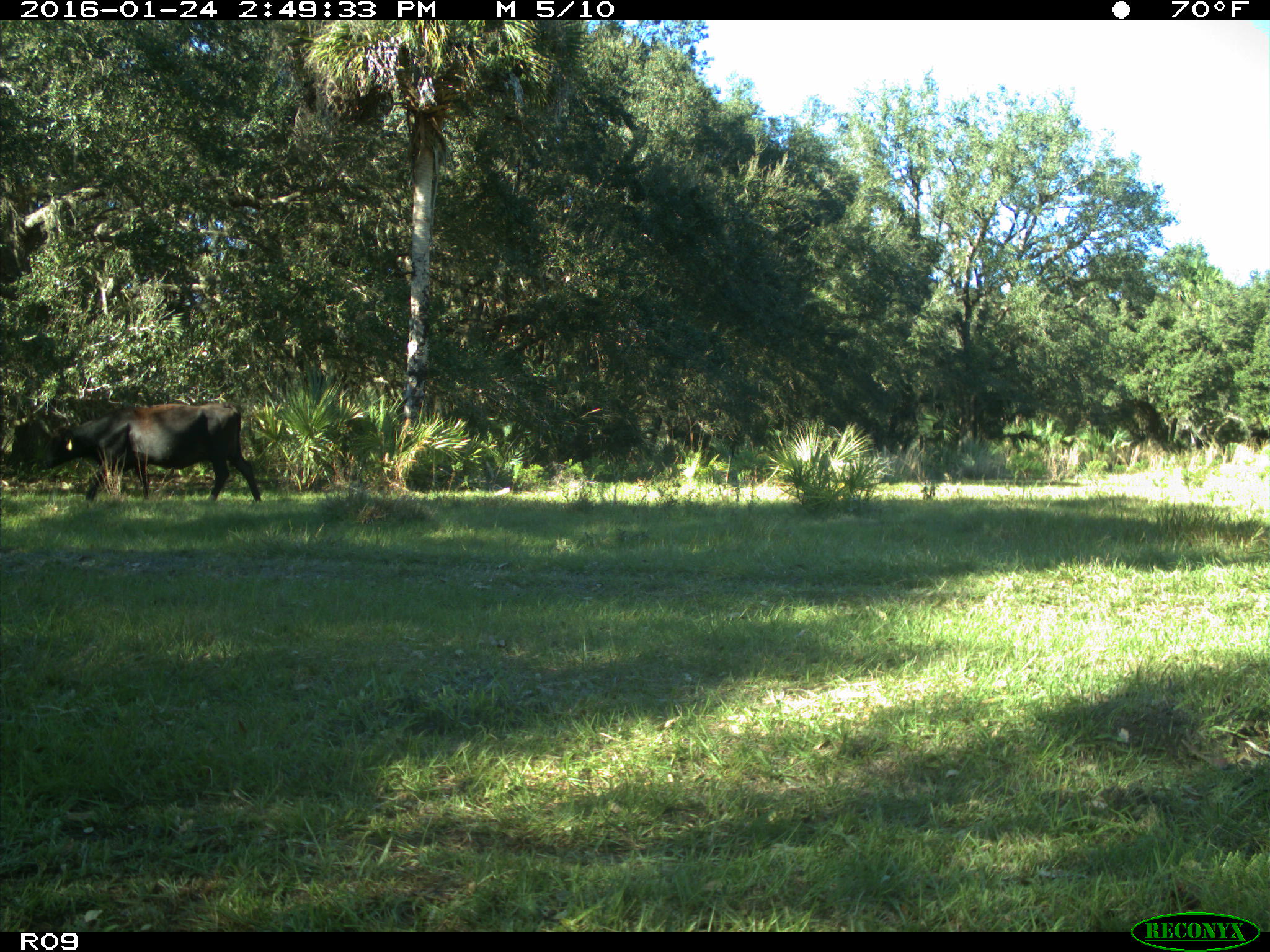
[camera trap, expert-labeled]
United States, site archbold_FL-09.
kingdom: Animalia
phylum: Chordata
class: Mammalia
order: Artiodactyla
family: Bovidae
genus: Bos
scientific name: Bos taurus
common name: domestic cow